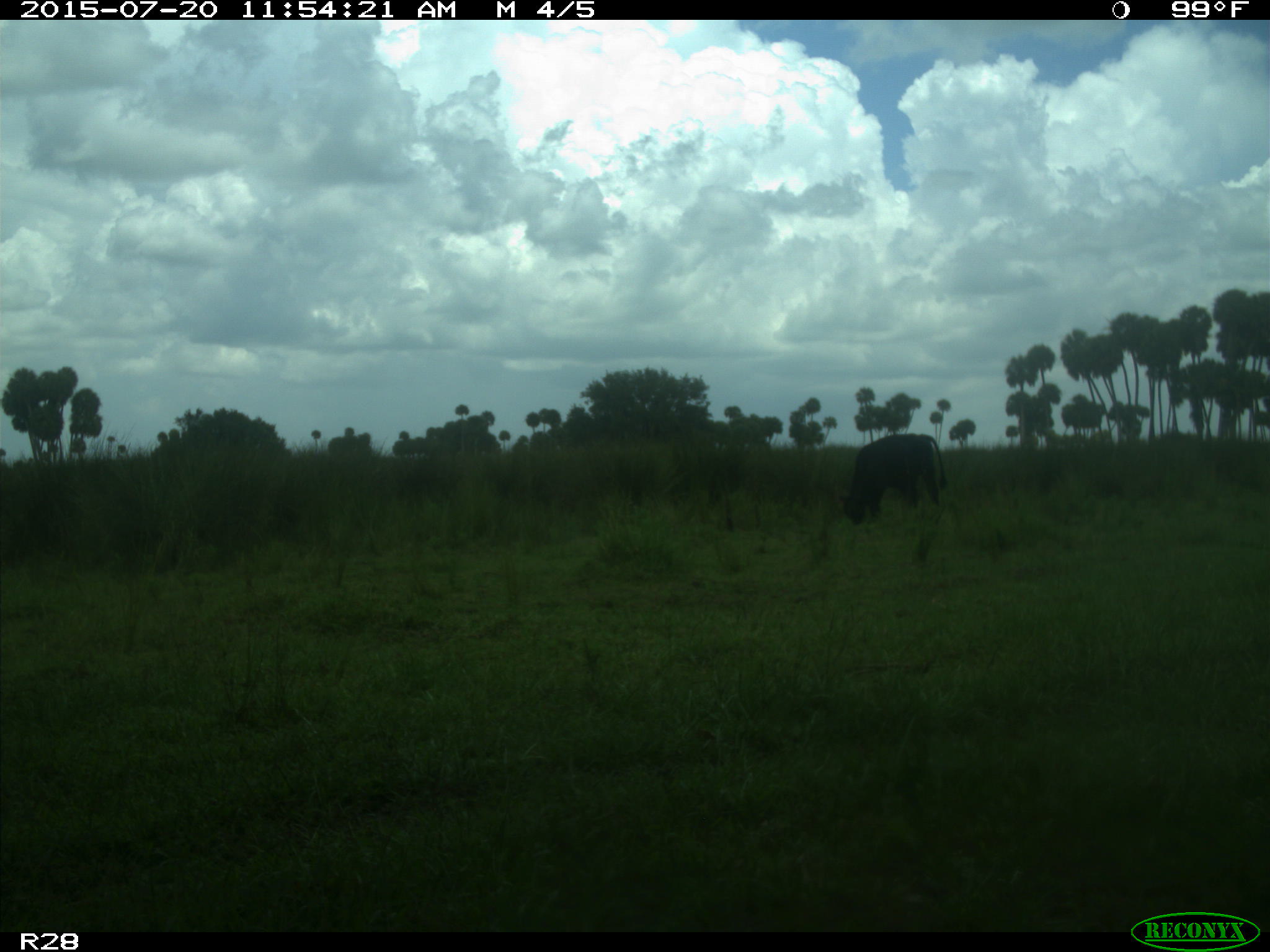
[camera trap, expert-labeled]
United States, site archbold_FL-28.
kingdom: Animalia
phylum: Chordata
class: Mammalia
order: Artiodactyla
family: Bovidae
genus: Bos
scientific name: Bos taurus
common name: domestic cow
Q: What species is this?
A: Bos taurus (domestic cow).